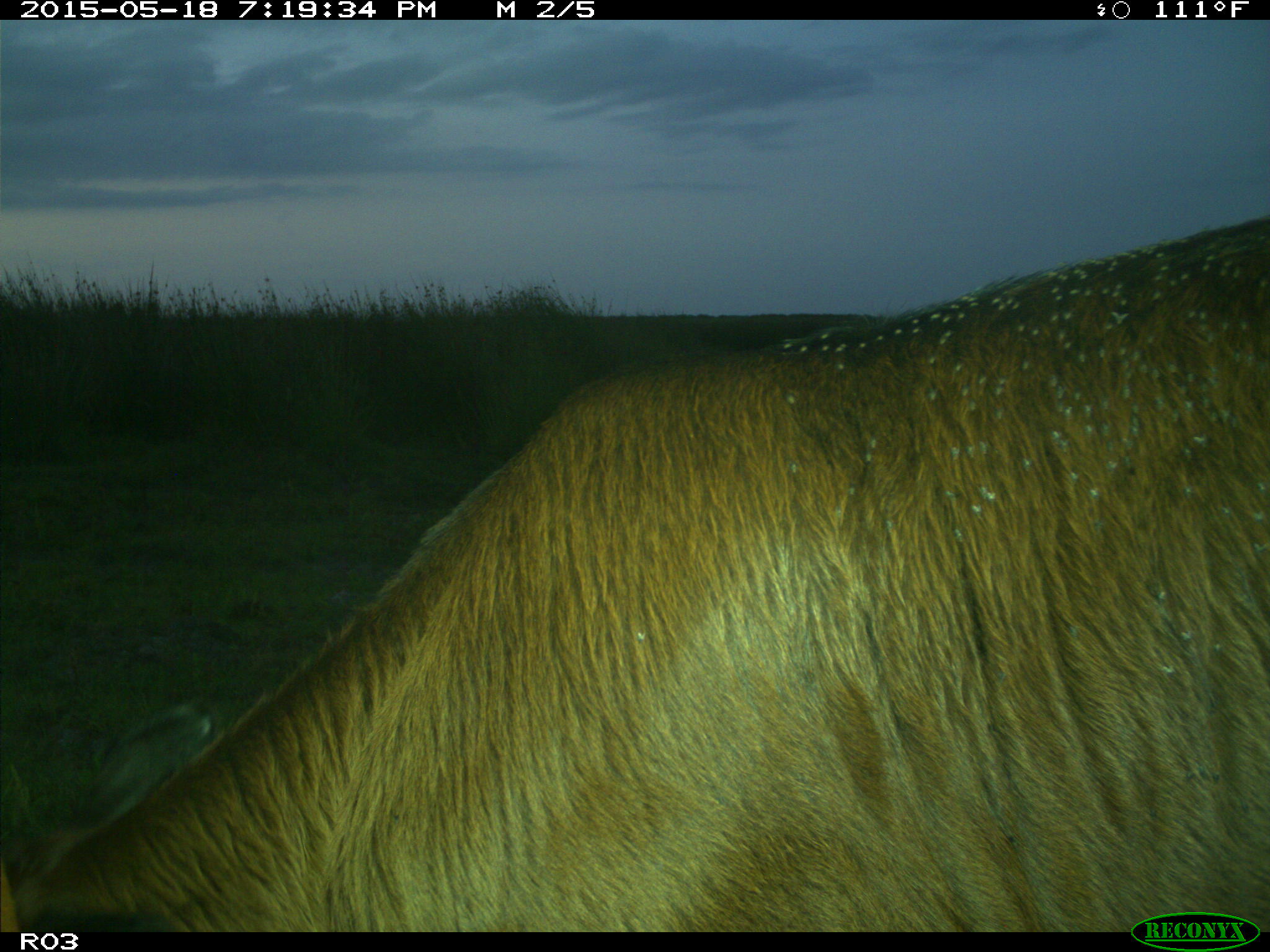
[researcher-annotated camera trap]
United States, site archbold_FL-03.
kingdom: Animalia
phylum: Chordata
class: Mammalia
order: Artiodactyla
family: Bovidae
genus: Bos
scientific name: Bos taurus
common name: domestic cow